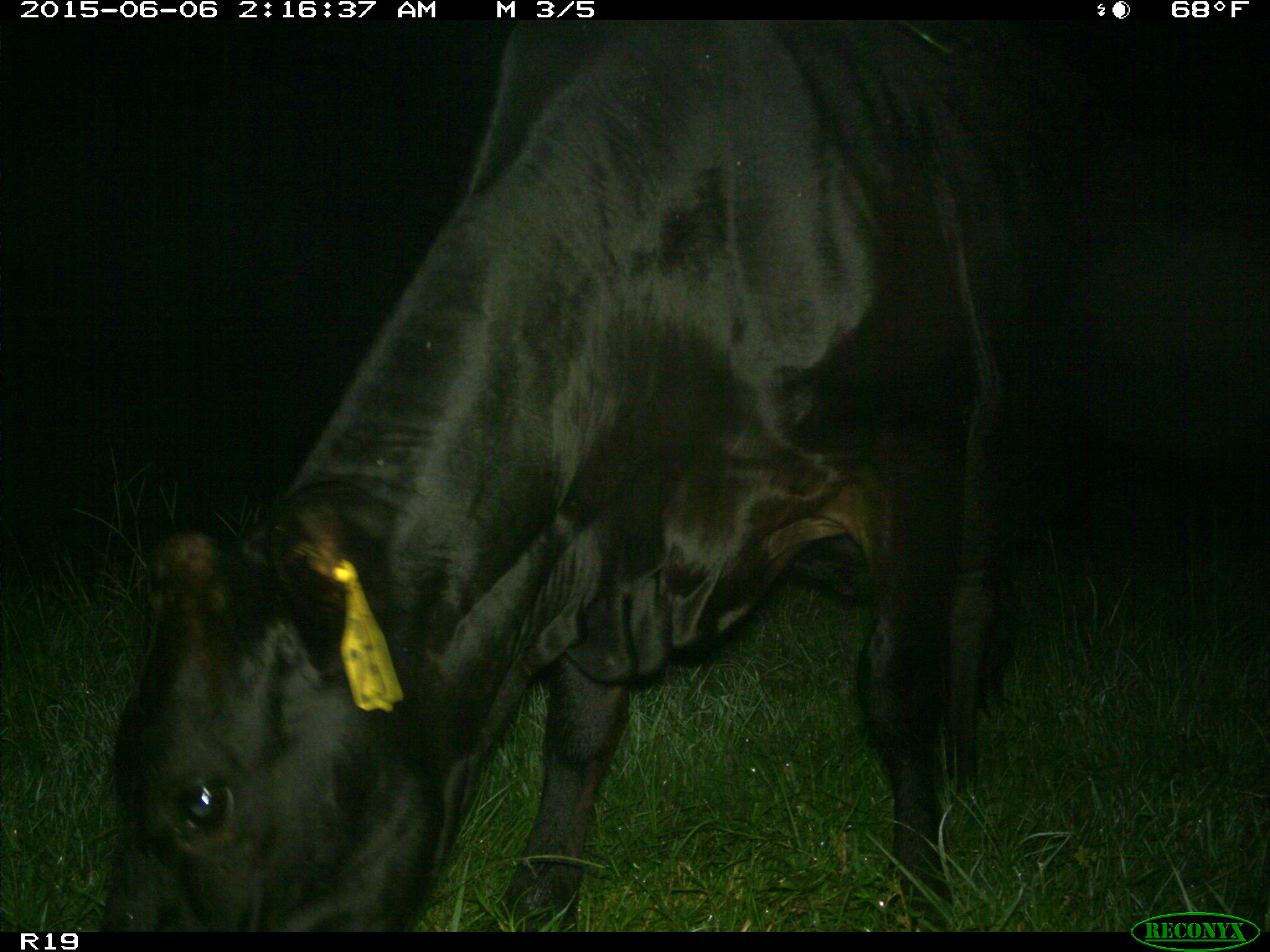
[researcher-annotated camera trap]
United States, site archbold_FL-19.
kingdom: Animalia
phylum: Chordata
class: Mammalia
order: Artiodactyla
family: Bovidae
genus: Bos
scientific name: Bos taurus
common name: domestic cow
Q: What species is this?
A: Bos taurus (domestic cow).